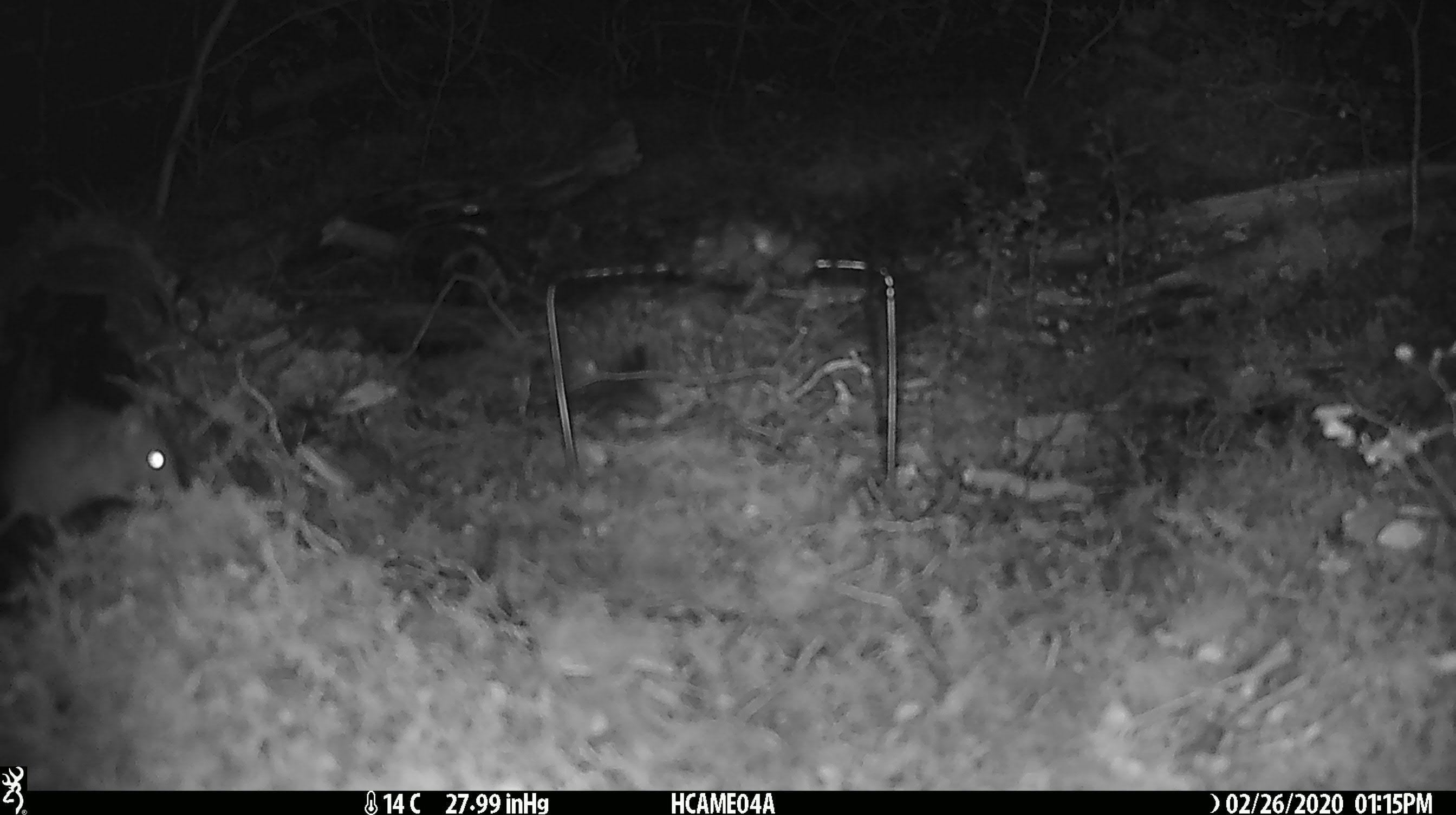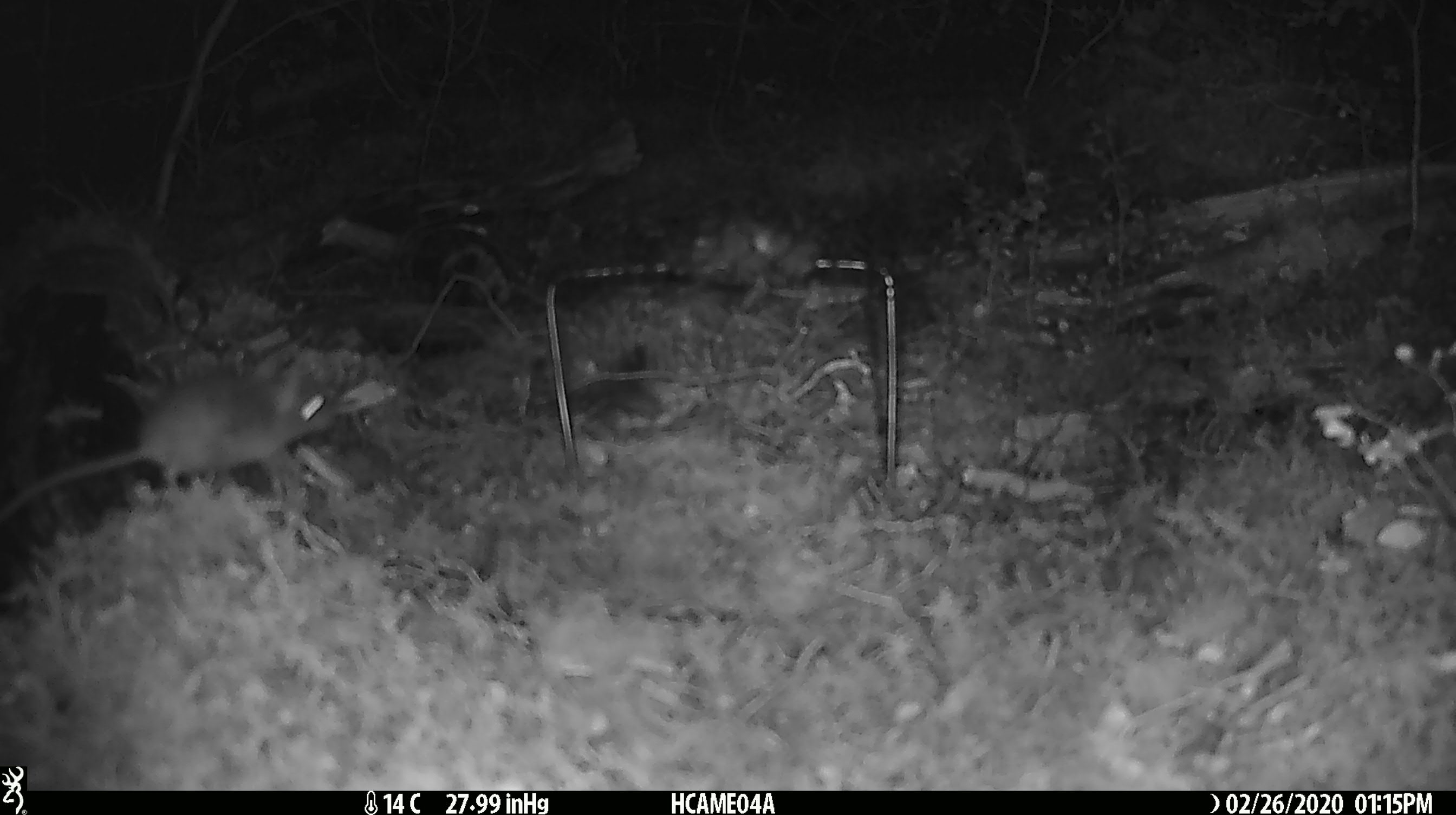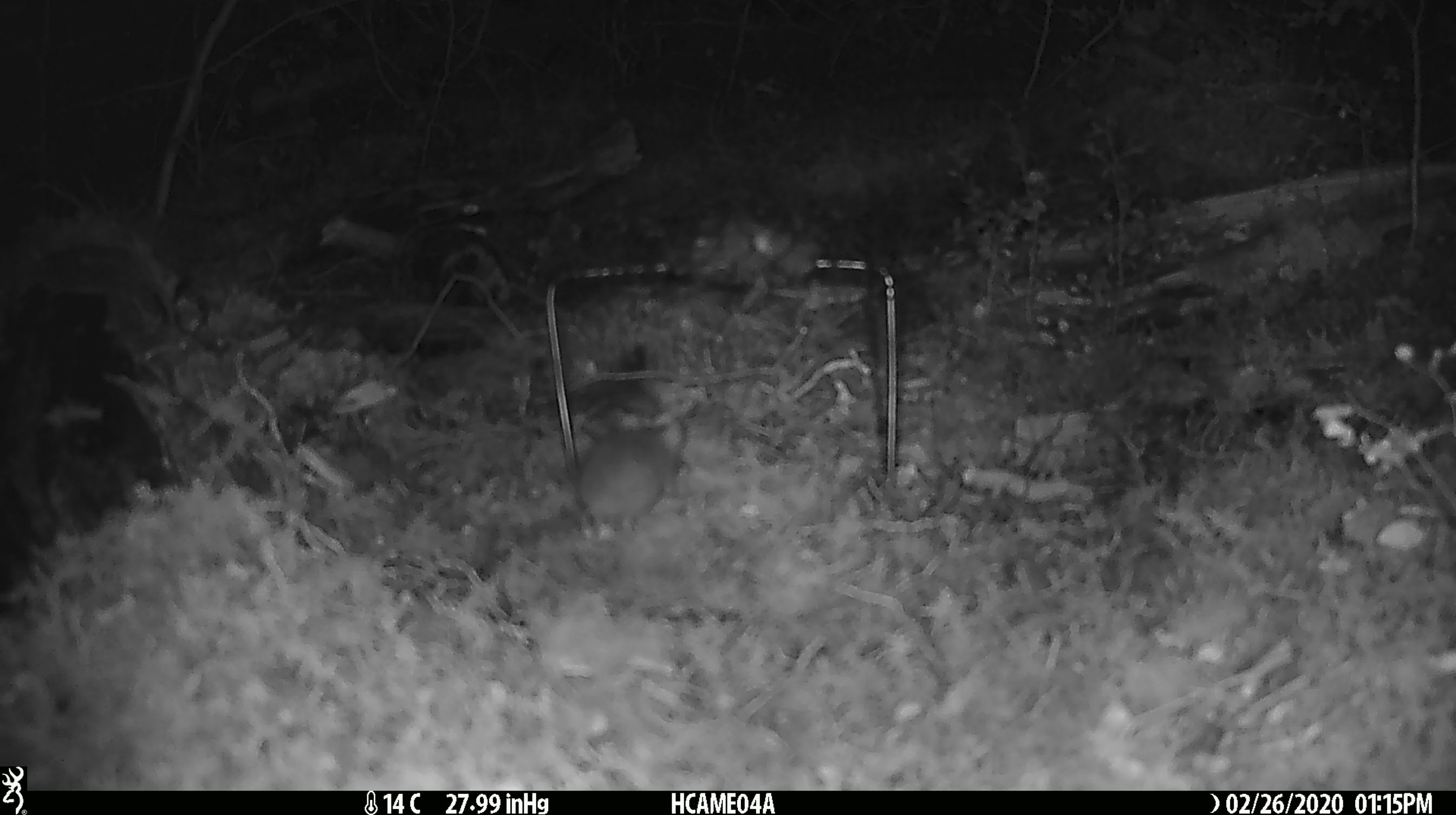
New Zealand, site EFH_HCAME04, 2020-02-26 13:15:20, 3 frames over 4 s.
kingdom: Animalia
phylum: Chordata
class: Mammalia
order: Rodentia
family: Muridae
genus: Mus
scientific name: Mus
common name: mouse